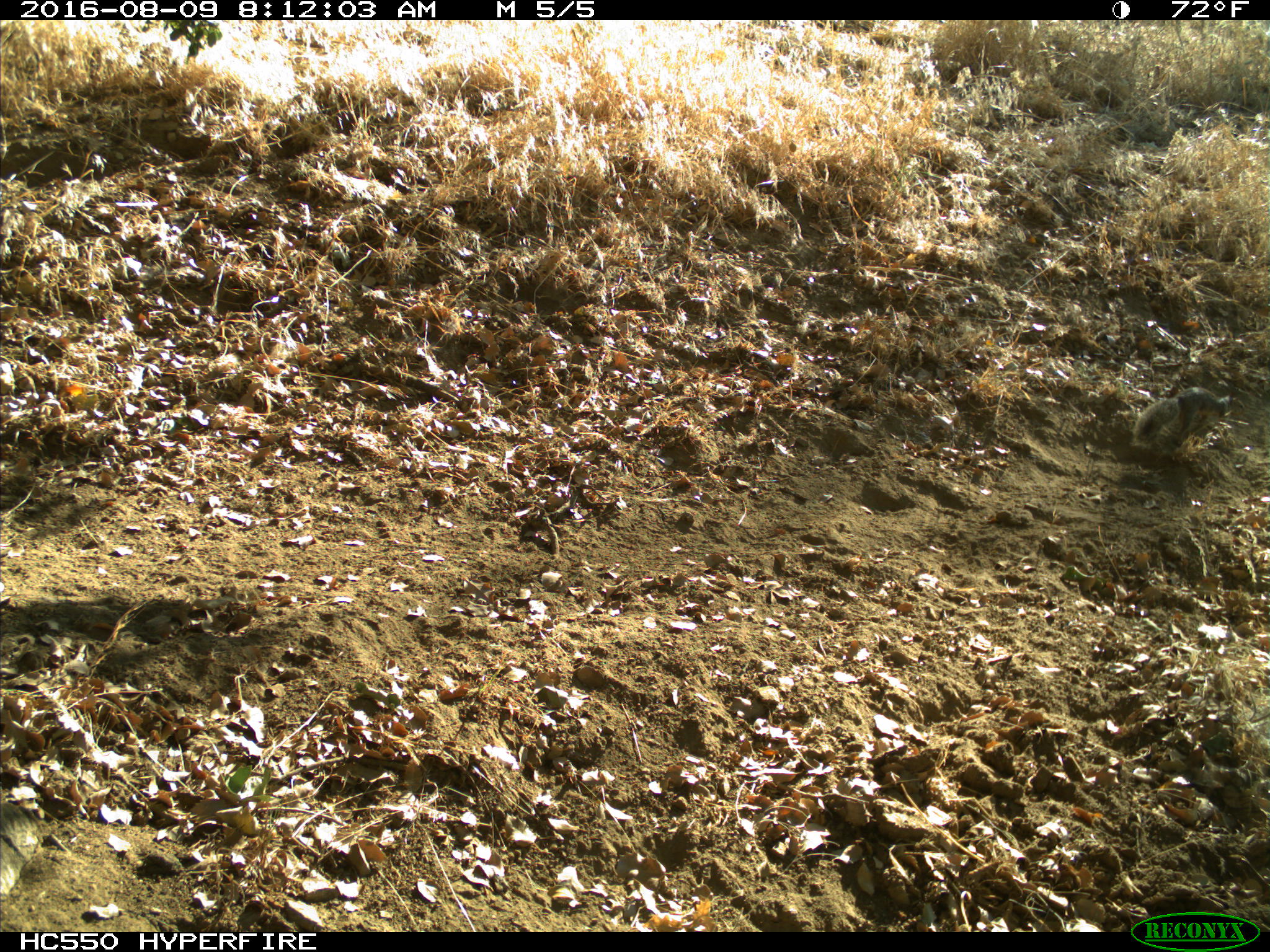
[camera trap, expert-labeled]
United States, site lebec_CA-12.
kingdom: Animalia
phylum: Chordata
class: Mammalia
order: Rodentia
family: Sciuridae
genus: Otospermophilus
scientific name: Otospermophilus beecheyi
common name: california ground squirrel